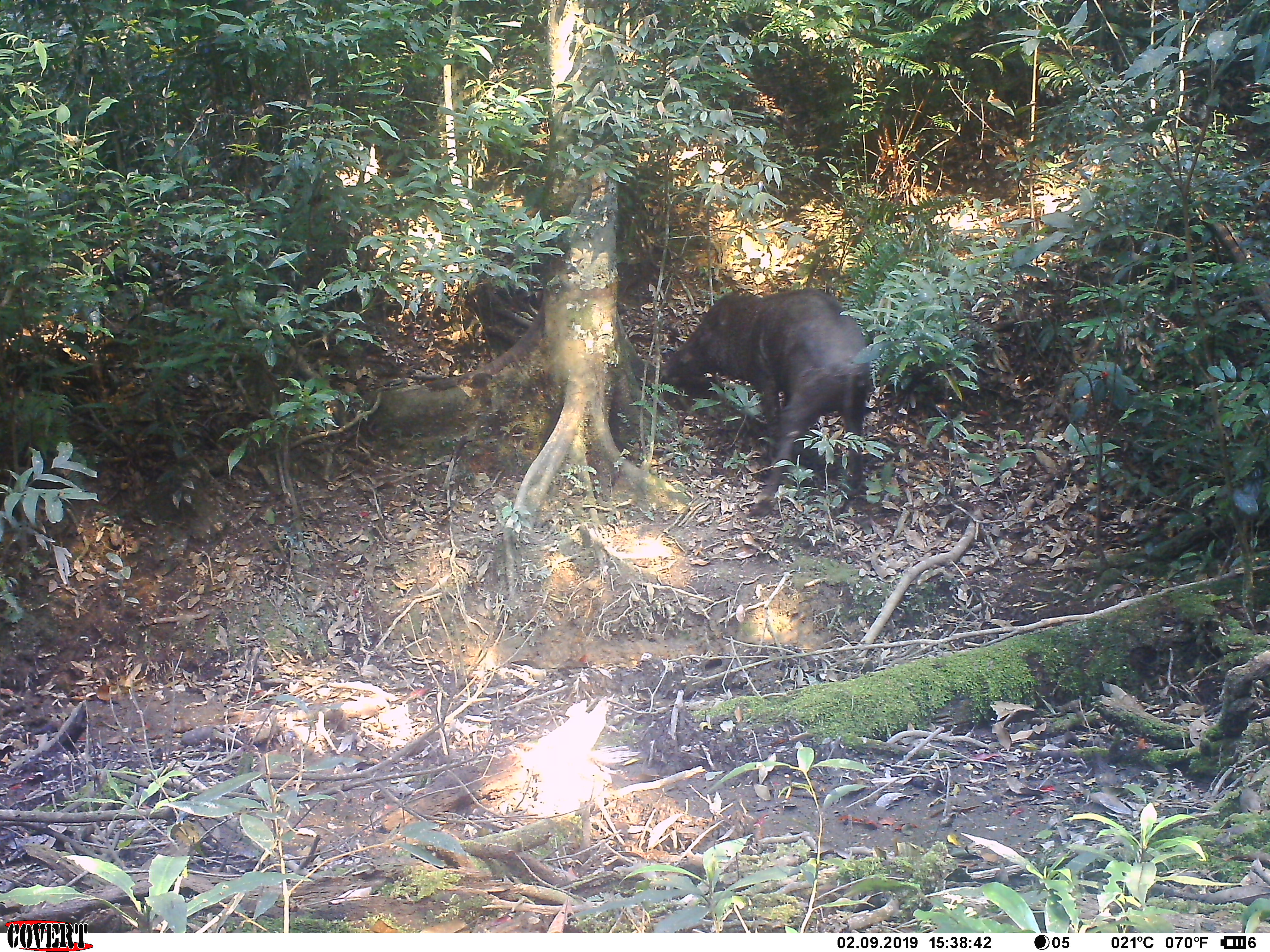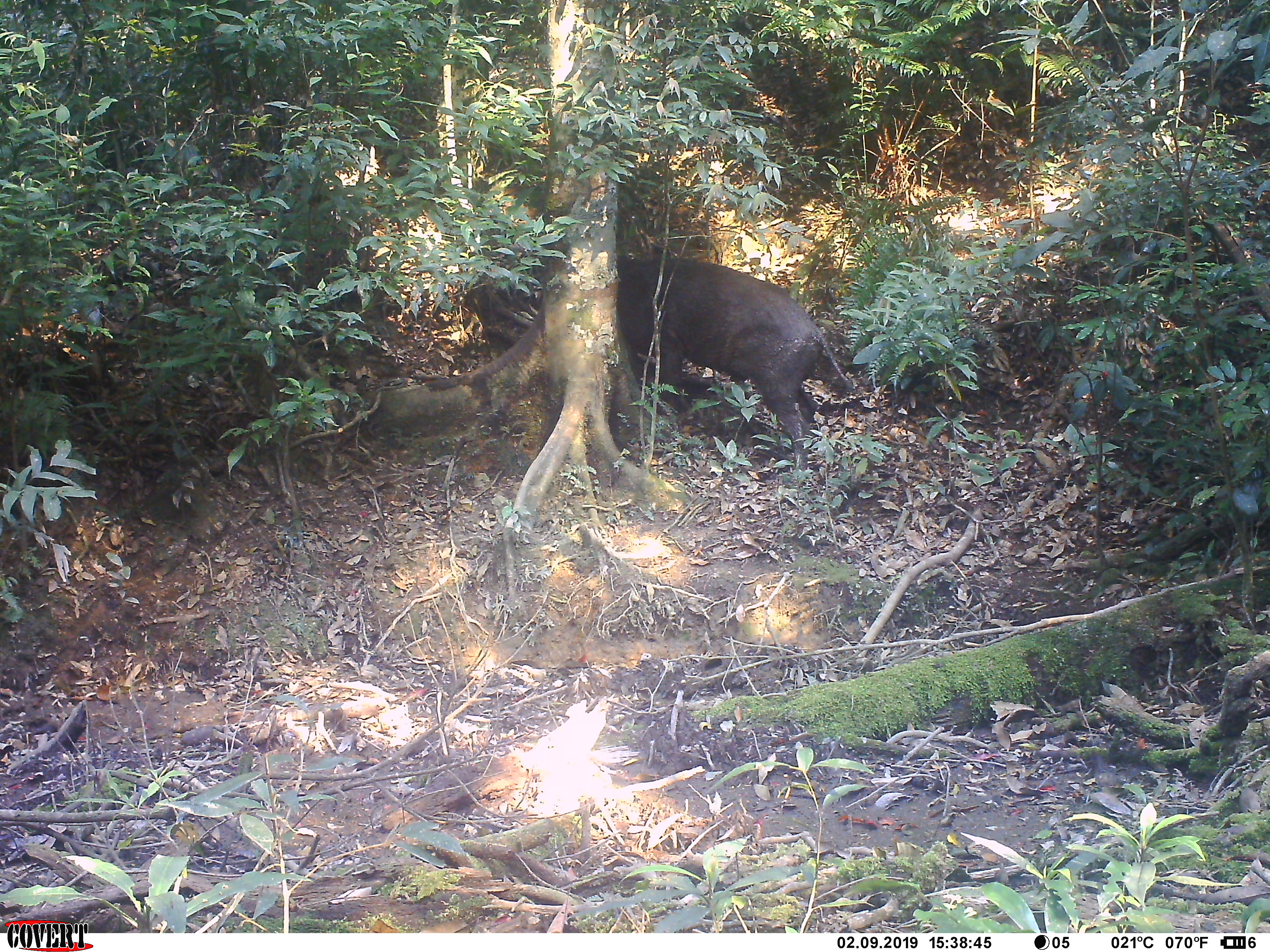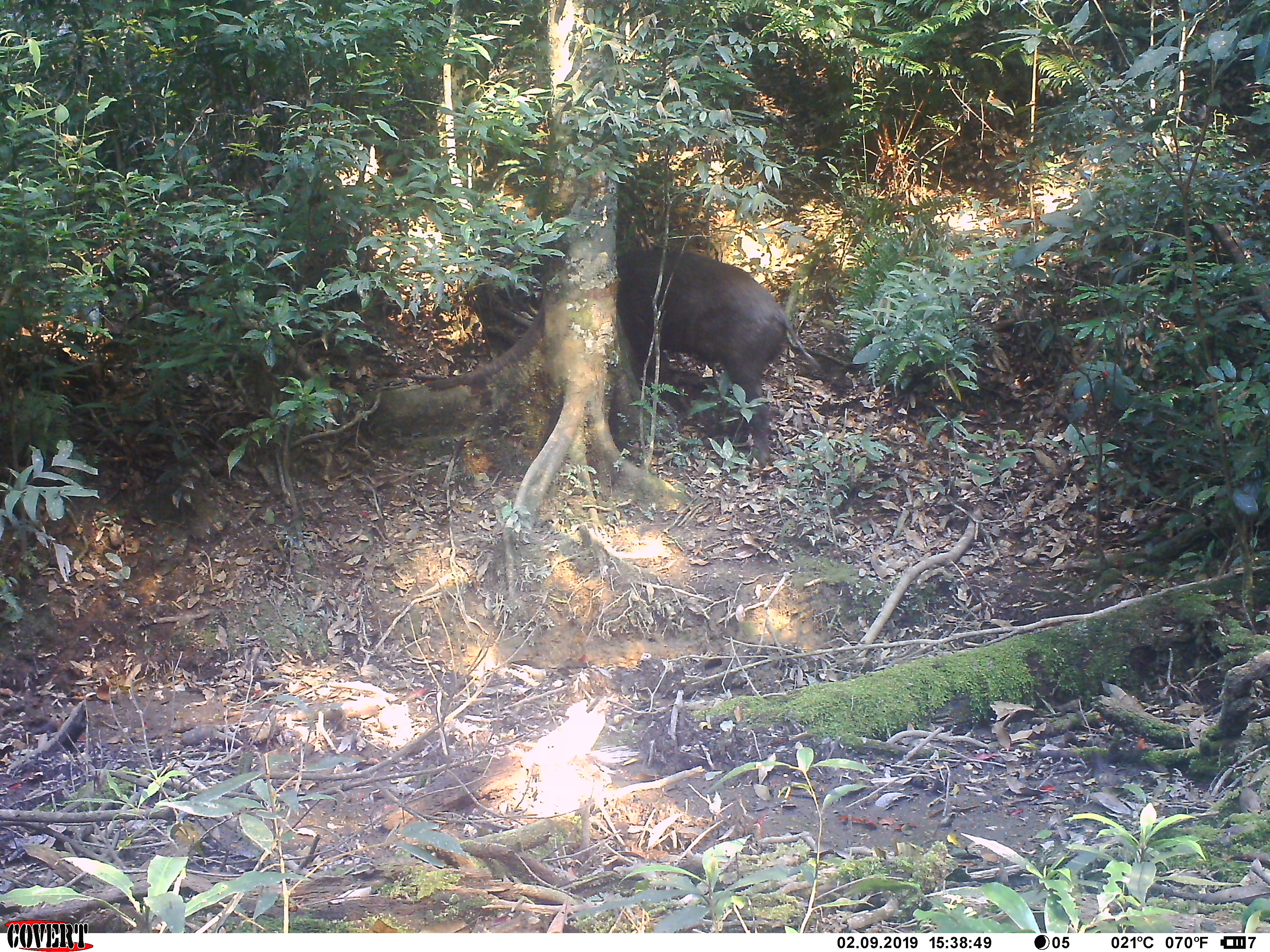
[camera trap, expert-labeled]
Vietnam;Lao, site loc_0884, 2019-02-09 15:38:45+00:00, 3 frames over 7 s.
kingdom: Animalia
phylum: Chordata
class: Mammalia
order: Artiodactyla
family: Suidae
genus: Sus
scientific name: Sus scrofa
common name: eurasian wild pig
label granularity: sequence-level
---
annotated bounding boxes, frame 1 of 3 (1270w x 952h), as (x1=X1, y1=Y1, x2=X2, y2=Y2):
eurasian wild pig: (x1=660, y1=284, x2=874, y2=518)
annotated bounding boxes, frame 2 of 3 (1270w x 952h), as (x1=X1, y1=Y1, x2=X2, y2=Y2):
eurasian wild pig: (x1=614, y1=250, x2=852, y2=490)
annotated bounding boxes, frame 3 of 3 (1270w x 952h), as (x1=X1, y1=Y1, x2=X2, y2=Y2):
eurasian wild pig: (x1=615, y1=245, x2=825, y2=482)